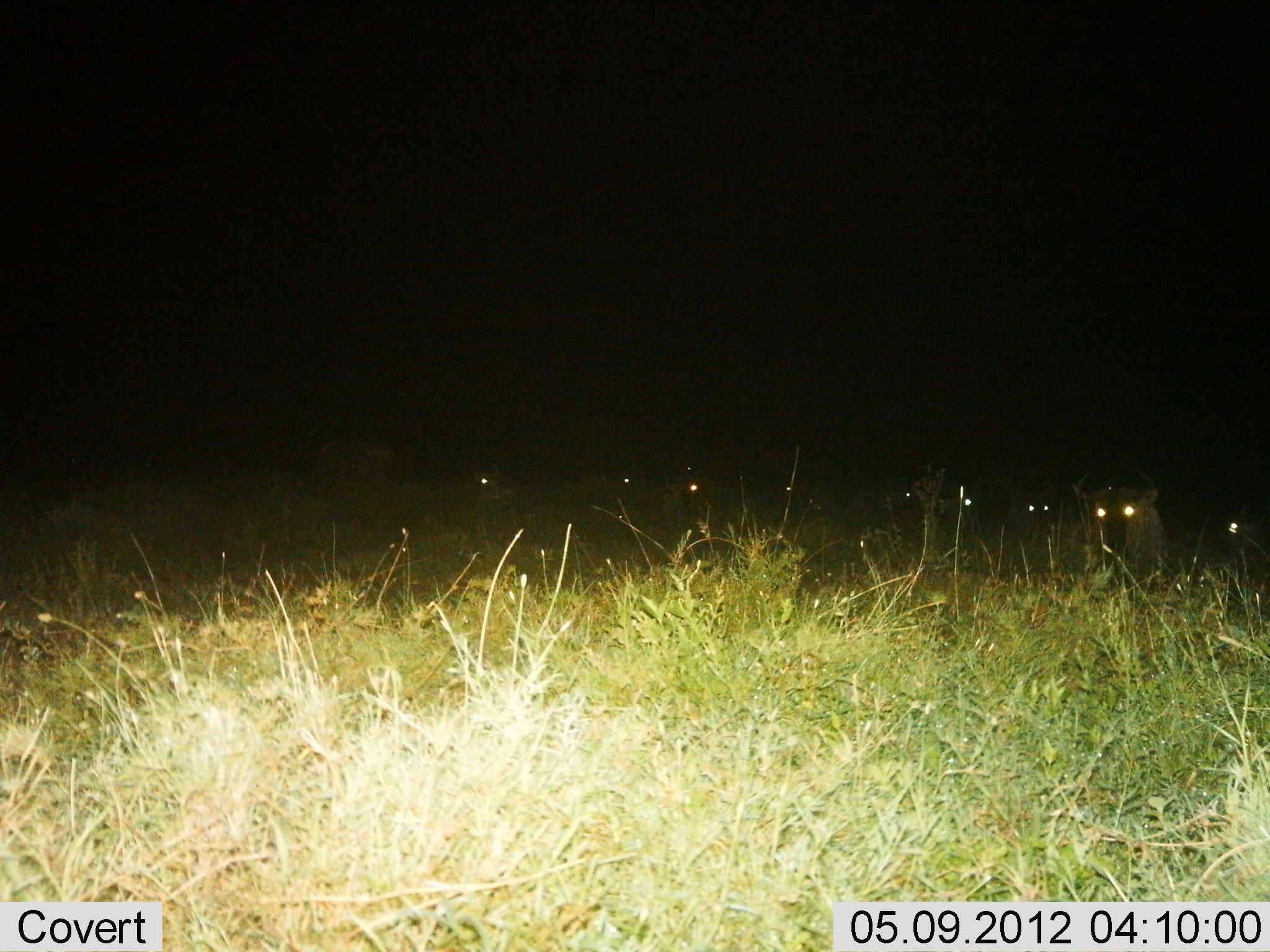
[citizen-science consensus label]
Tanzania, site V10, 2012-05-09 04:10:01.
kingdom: Animalia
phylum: Chordata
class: Mammalia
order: Artiodactyla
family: Bovidae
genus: Connochaetes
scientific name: Connochaetes taurinus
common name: blue wildebeest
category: wildebeest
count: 8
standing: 60%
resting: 30%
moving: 10%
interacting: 0%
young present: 0%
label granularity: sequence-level